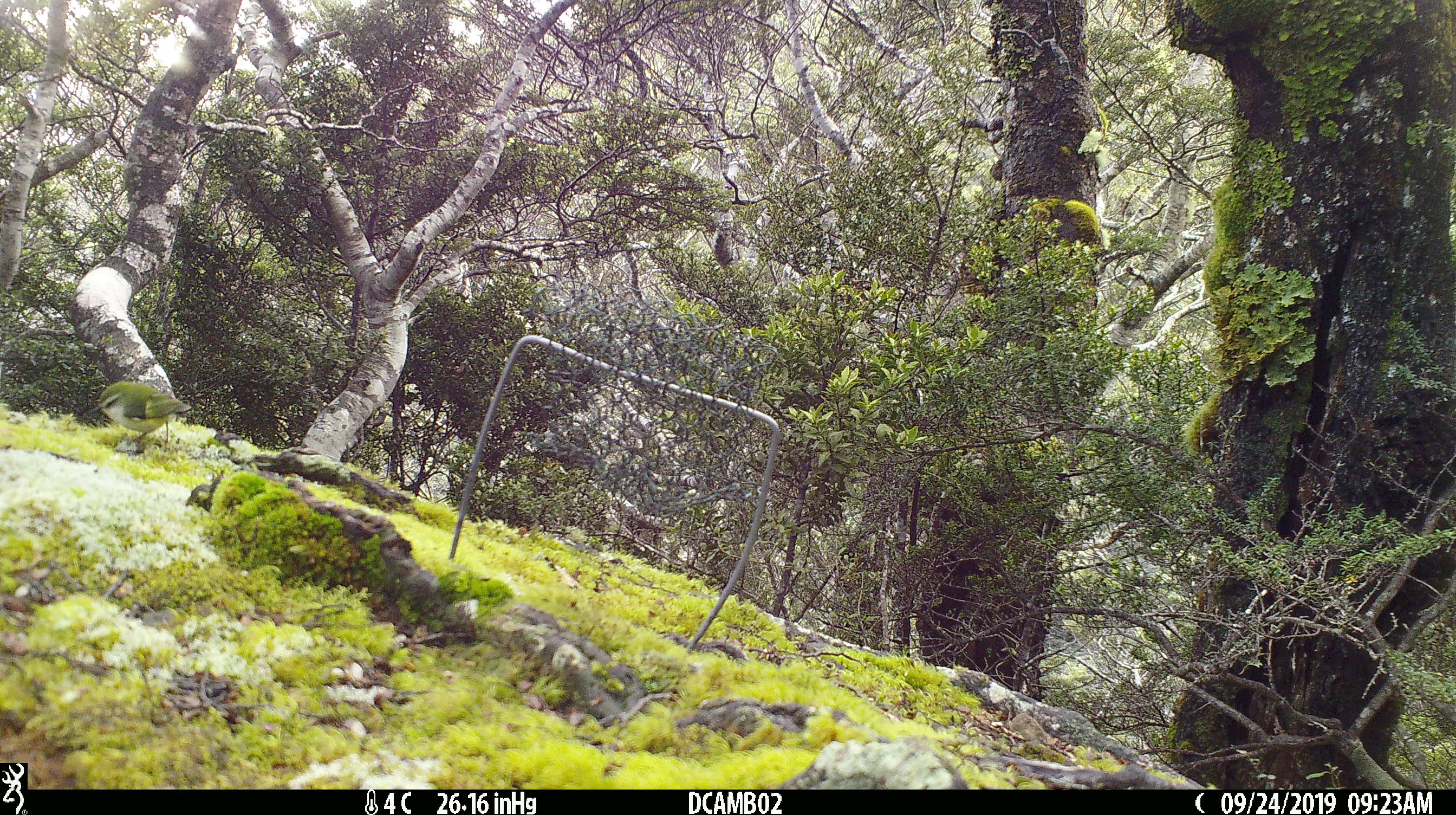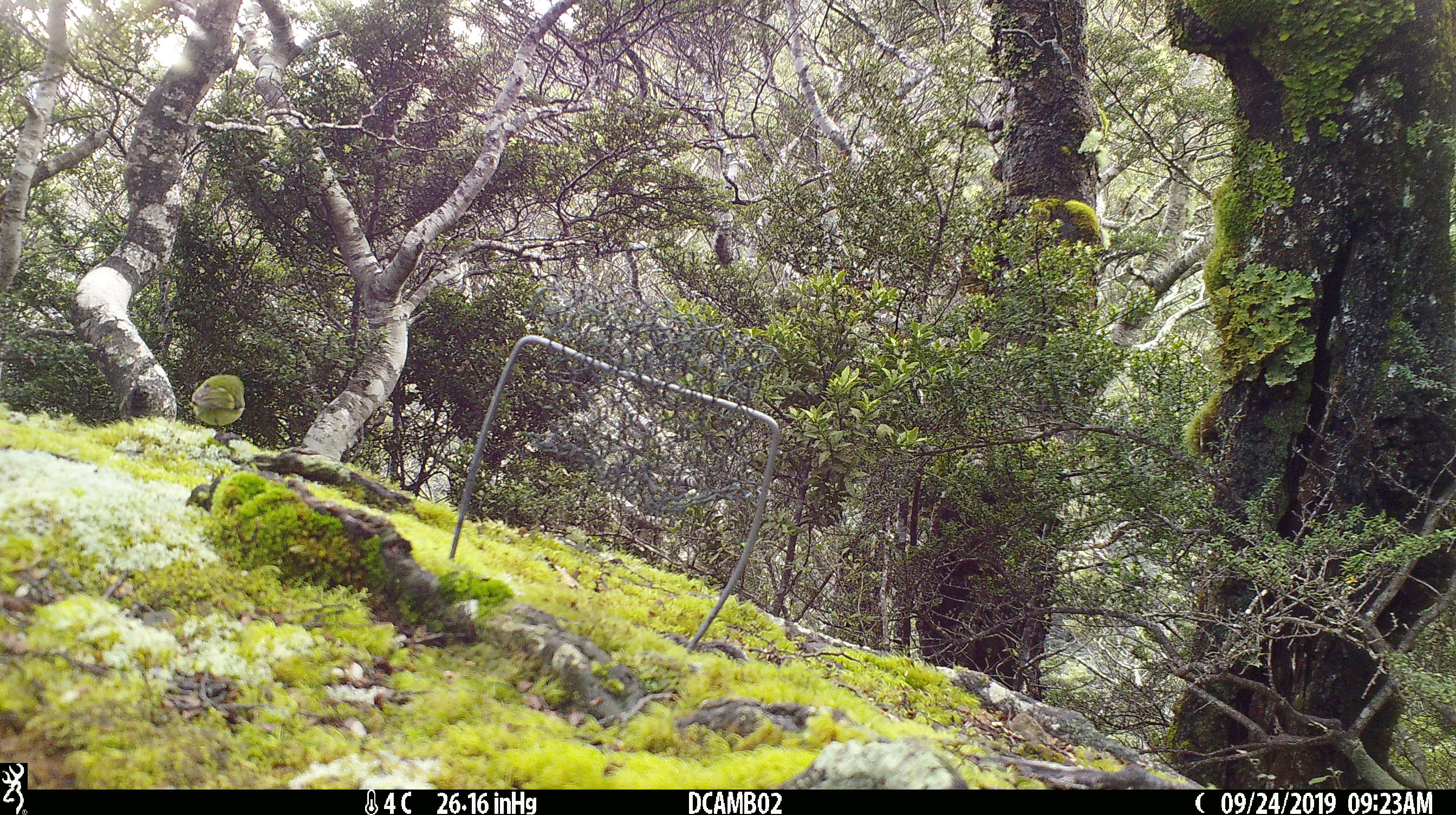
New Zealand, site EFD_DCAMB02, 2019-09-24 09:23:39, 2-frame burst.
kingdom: Animalia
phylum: Chordata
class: Aves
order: Passeriformes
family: Acanthisittidae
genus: Acanthisitta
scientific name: Acanthisitta chloris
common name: rifleman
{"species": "rifleman (Acanthisitta chloris)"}